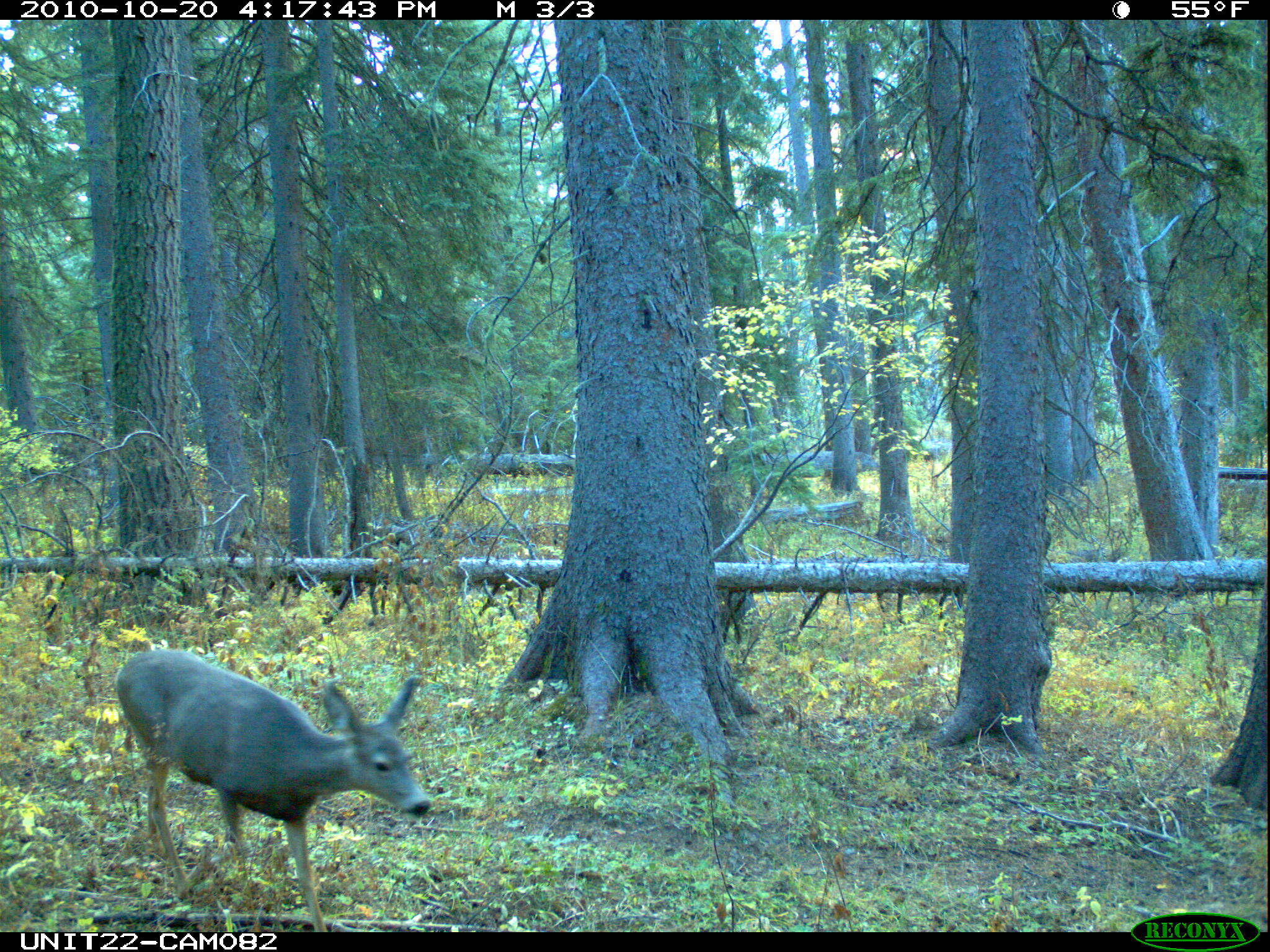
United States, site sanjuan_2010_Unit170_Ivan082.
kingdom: Animalia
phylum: Chordata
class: Mammalia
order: Artiodactyla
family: Cervidae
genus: Odocoileus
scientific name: Odocoileus hemionus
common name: mule deer